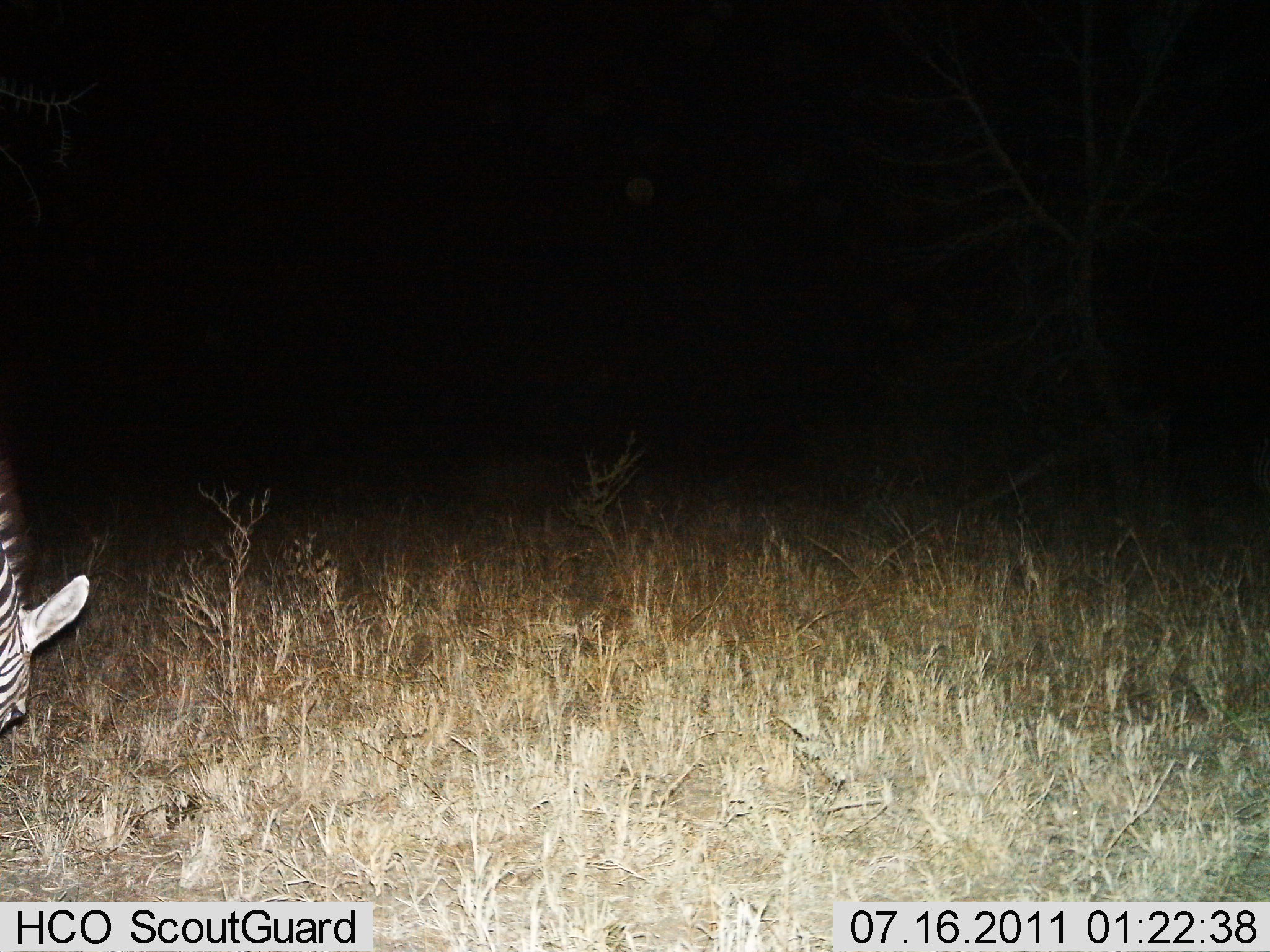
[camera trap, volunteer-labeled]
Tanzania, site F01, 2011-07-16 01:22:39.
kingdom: Animalia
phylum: Chordata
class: Mammalia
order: Perissodactyla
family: Equidae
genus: Equus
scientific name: Equus quagga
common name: plains zebra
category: zebra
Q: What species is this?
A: Zebra (plains zebra) (Equus quagga).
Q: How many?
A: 1.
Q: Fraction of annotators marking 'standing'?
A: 15%.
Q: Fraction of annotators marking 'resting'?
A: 0%.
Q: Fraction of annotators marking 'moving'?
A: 0%.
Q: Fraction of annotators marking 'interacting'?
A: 0%.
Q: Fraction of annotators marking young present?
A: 0%.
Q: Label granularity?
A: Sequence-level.